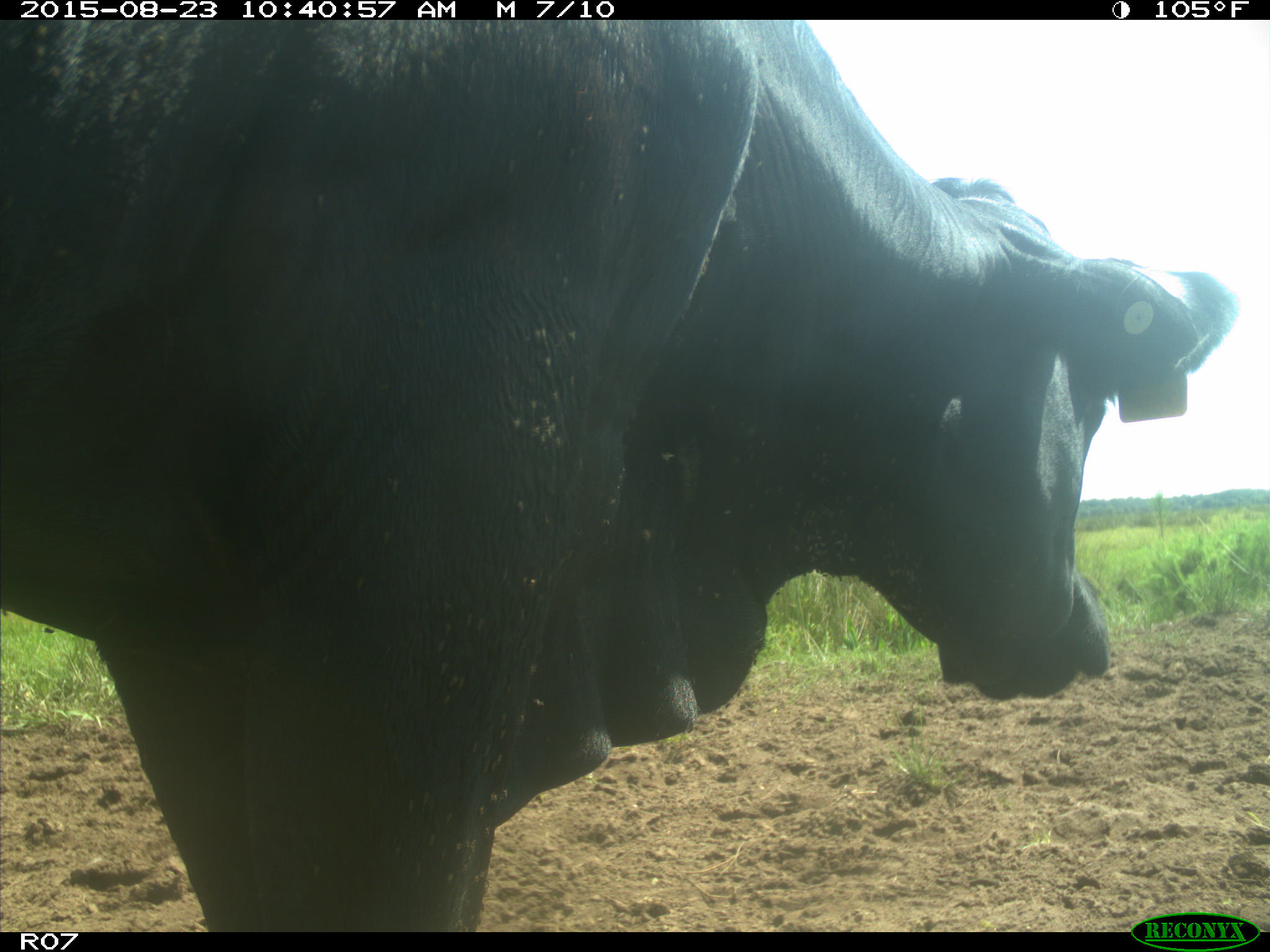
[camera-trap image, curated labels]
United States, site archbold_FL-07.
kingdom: Animalia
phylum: Chordata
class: Mammalia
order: Artiodactyla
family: Bovidae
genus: Bos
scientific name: Bos taurus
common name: domestic cow